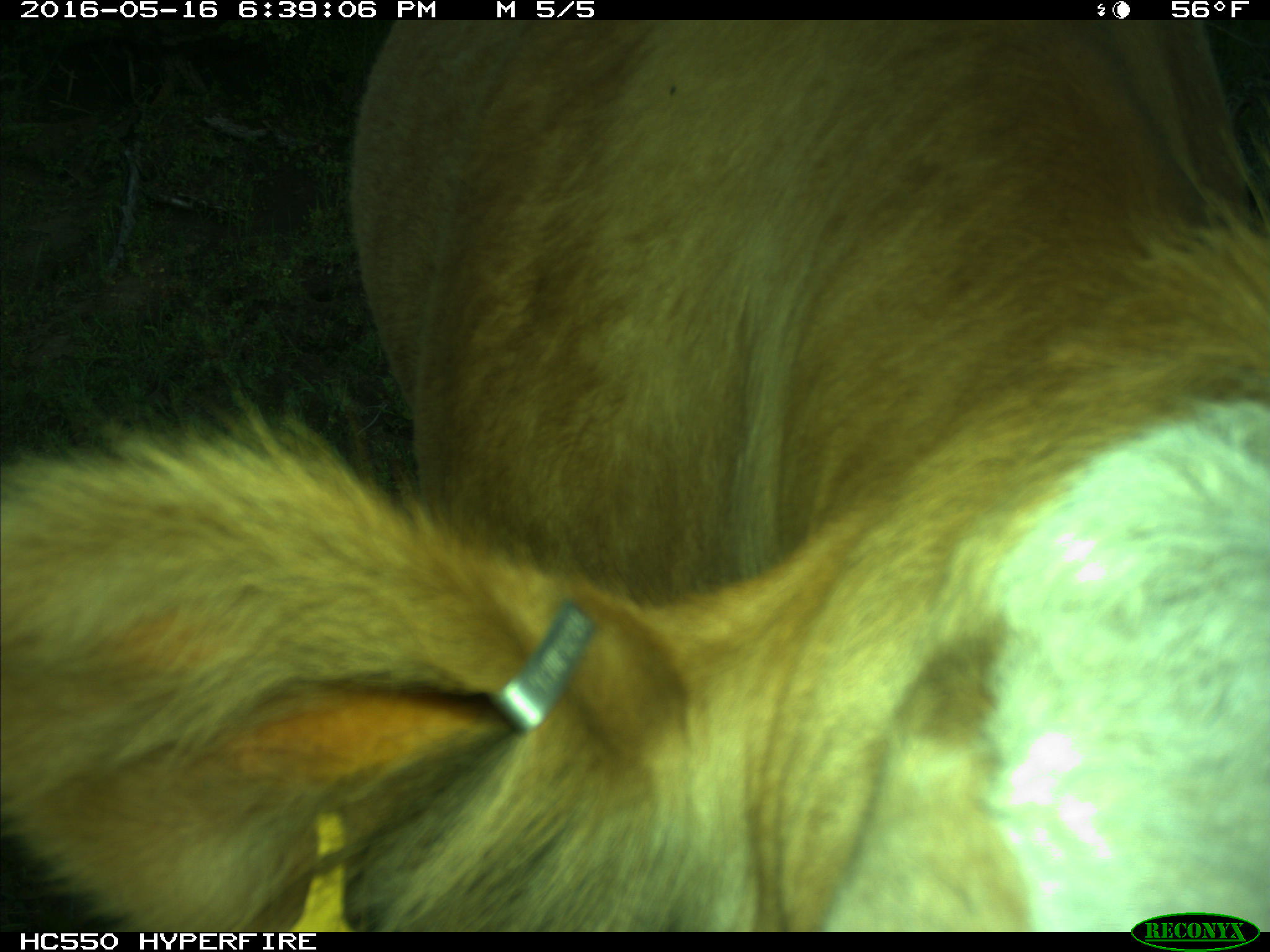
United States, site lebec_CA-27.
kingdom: Animalia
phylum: Chordata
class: Mammalia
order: Artiodactyla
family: Bovidae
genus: Bos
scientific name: Bos taurus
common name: domestic cow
Bos taurus (domestic cow).